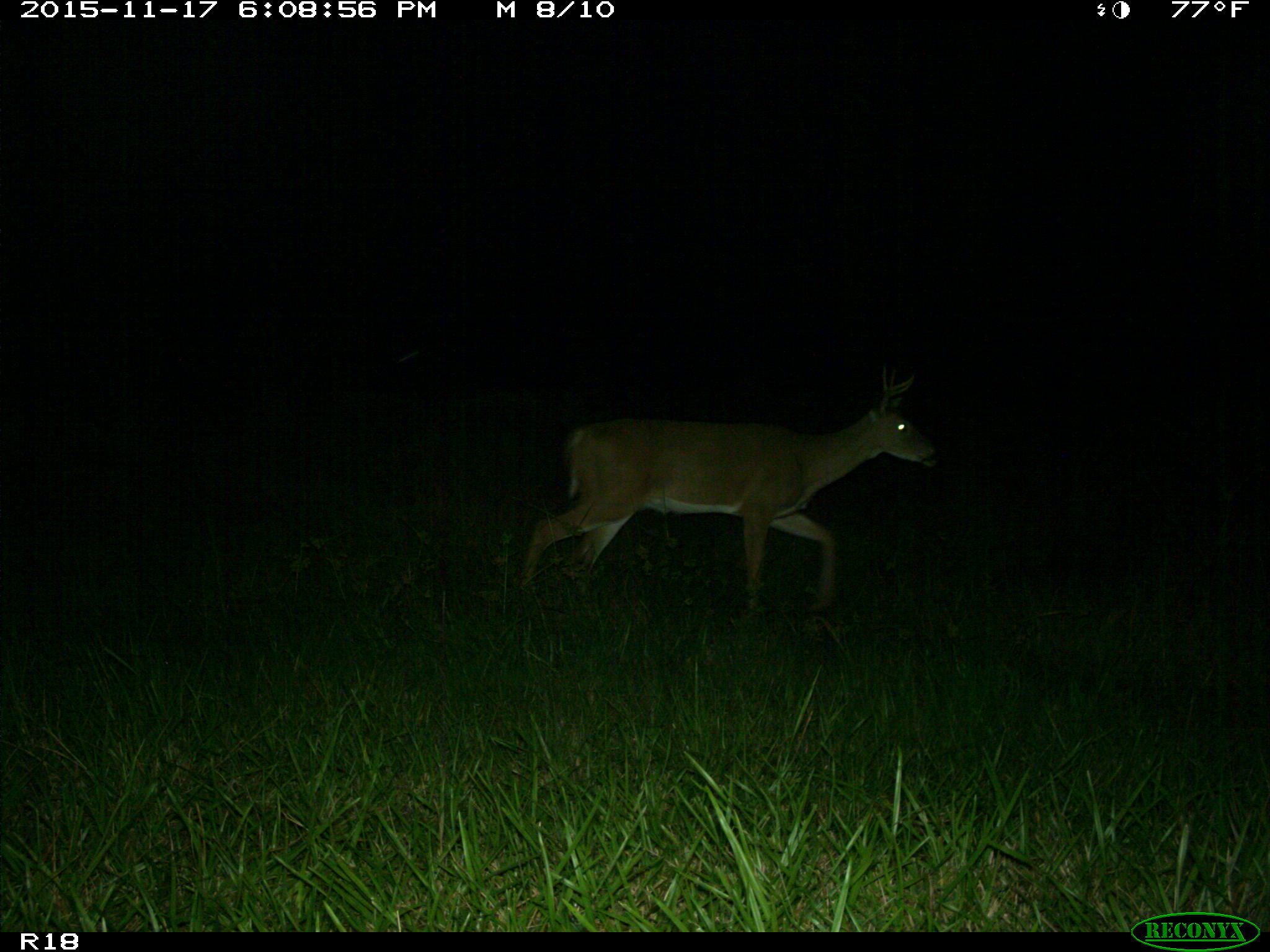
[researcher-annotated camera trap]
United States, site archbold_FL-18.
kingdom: Animalia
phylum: Chordata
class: Mammalia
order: Artiodactyla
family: Cervidae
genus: Odocoileus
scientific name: Odocoileus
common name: deer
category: unidentified deer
Unidentified deer (deer) (Odocoileus).